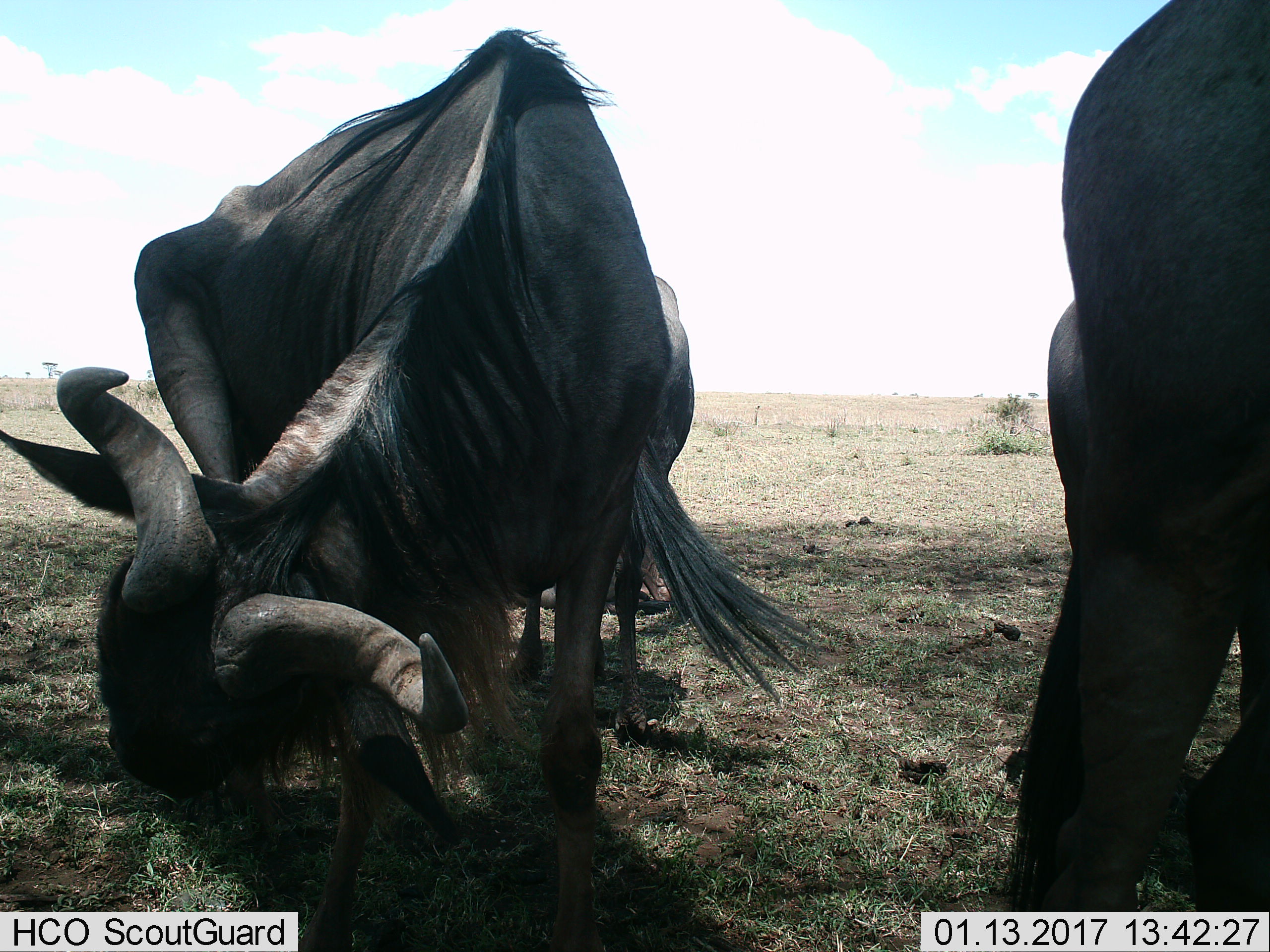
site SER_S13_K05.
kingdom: Animalia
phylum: Chordata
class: Mammalia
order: Artiodactyla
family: Bovidae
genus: Connochaetes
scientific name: Connochaetes taurinus taurinus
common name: blue wildebeest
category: wildebeestblue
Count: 2.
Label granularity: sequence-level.